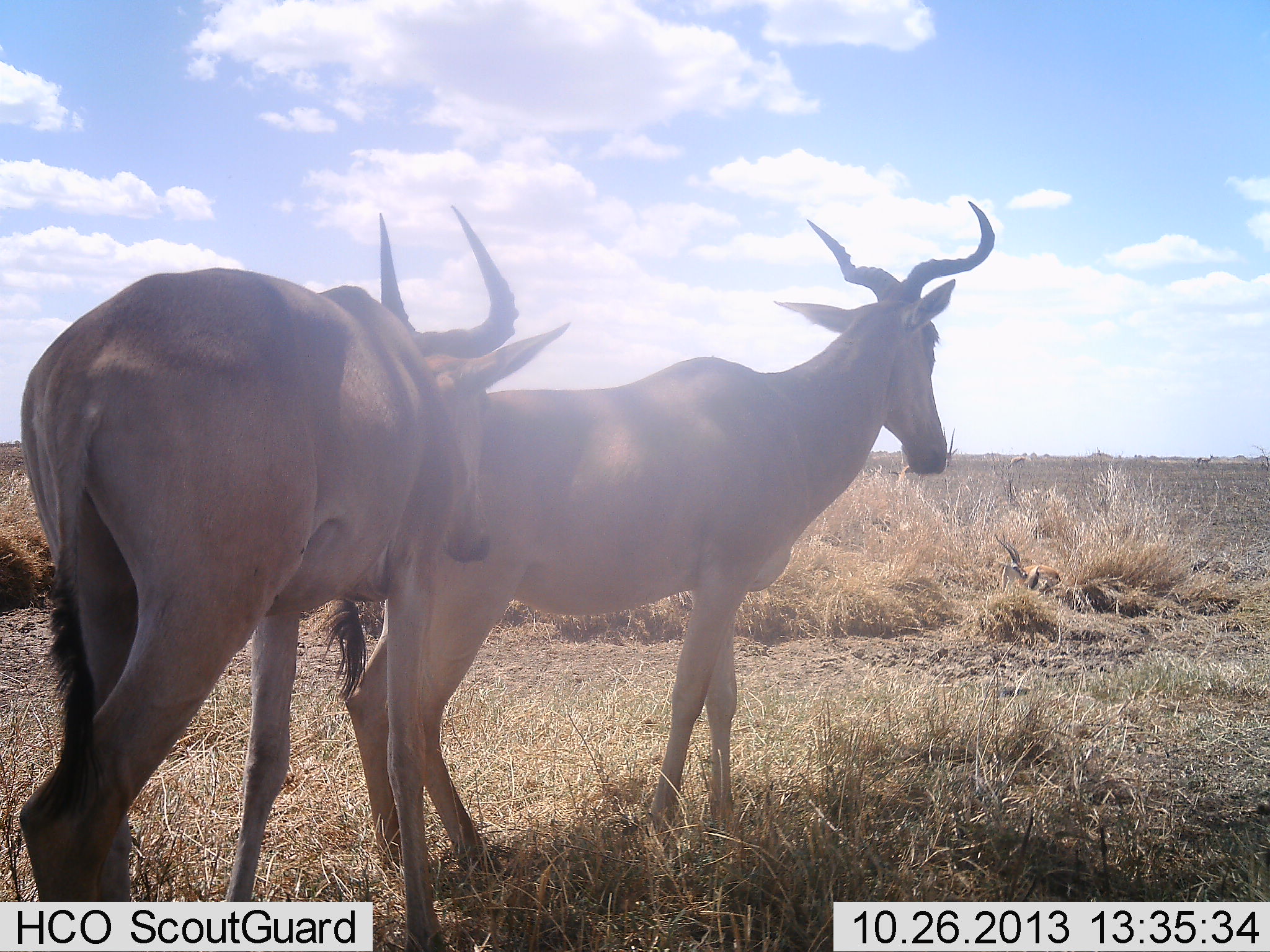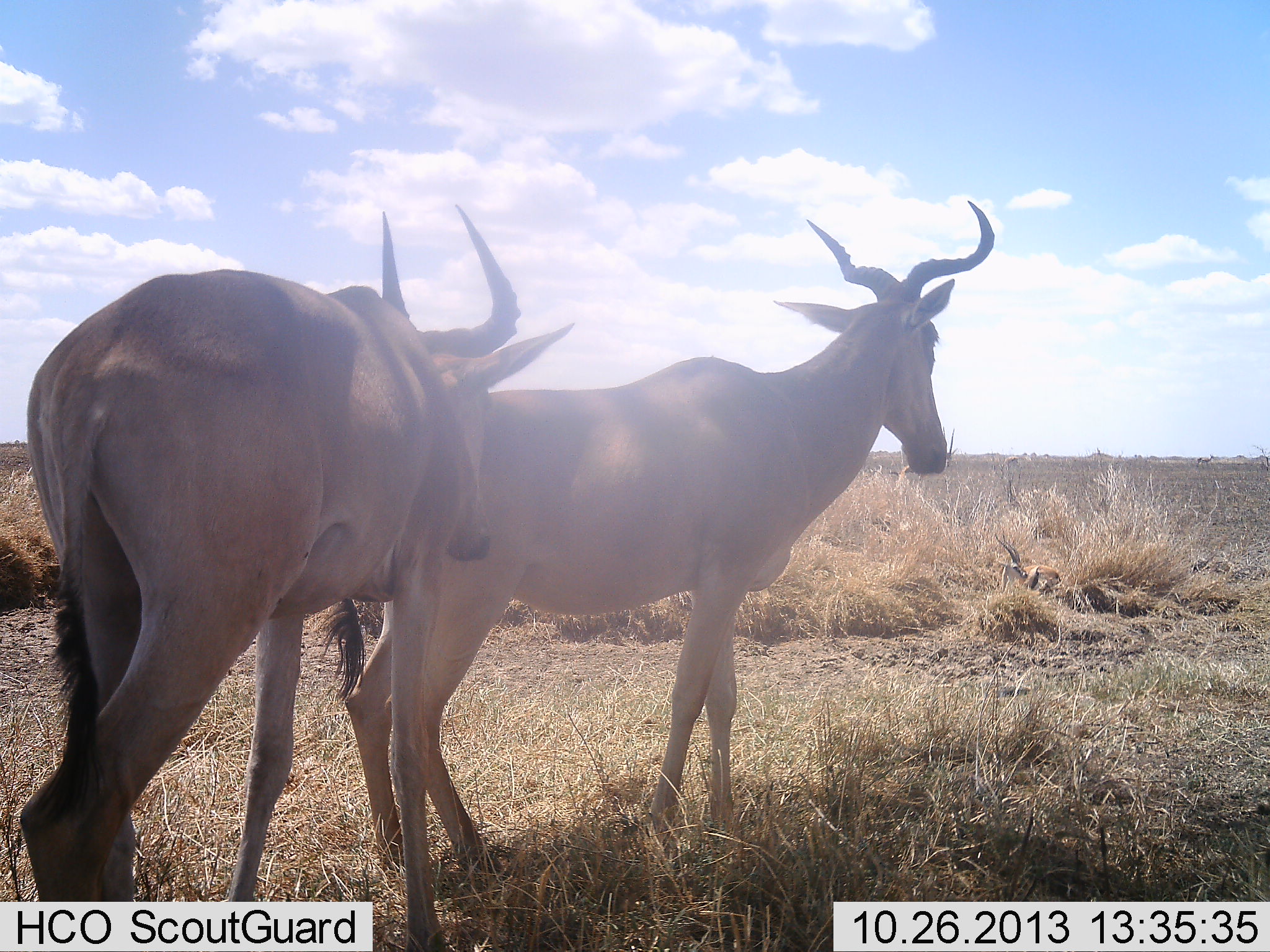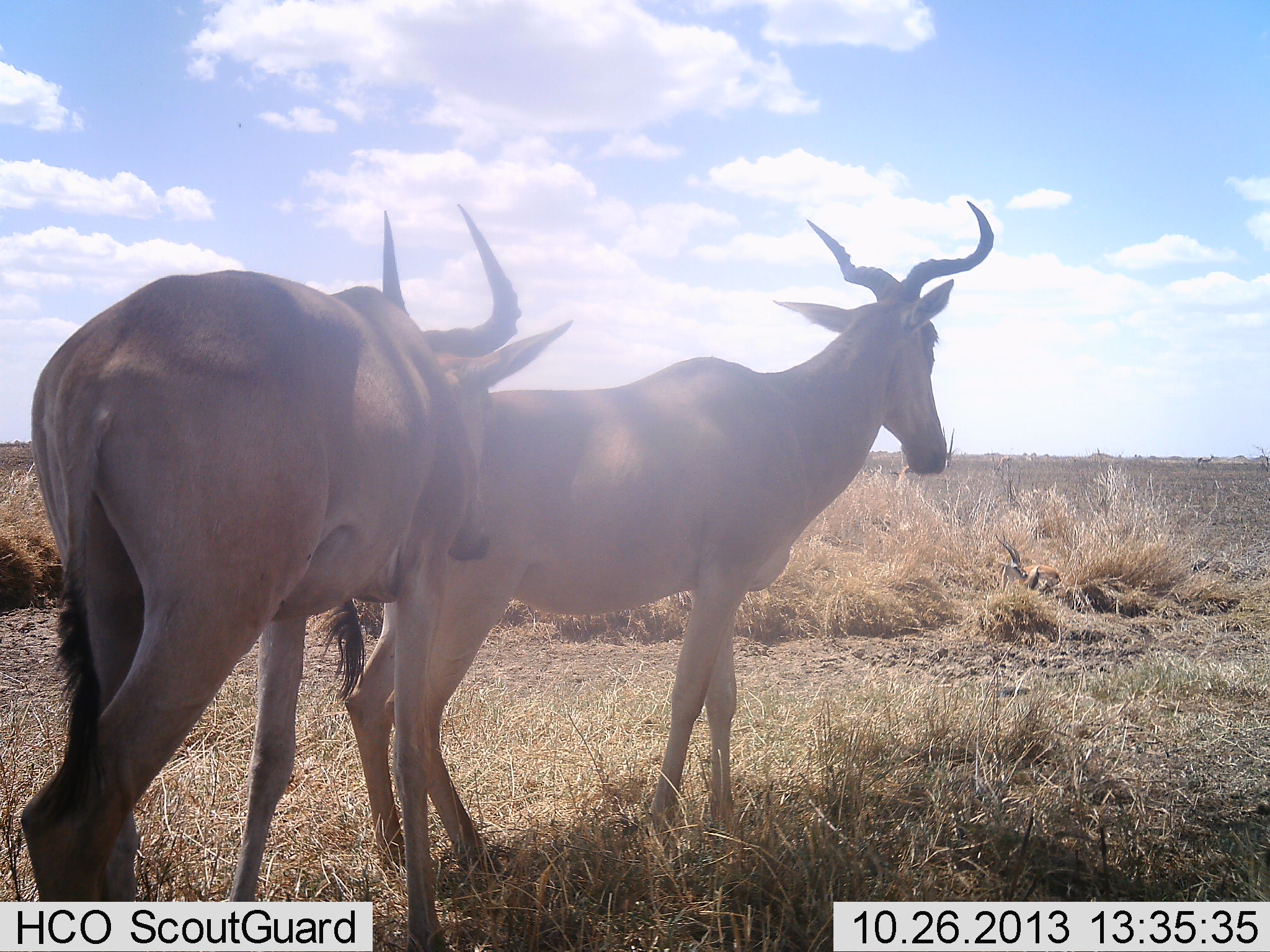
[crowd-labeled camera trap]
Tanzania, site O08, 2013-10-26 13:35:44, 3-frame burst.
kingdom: Animalia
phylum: Chordata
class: Mammalia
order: Artiodactyla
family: Bovidae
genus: Alcelaphus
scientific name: Alcelaphus buselaphus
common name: hartebeest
Hartebeest (Alcelaphus buselaphus), count 2. Behavior (volunteer vote fractions): standing 100%, resting 0%, moving 0%, interacting 10%. Young present (vote fraction): 10%. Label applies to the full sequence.